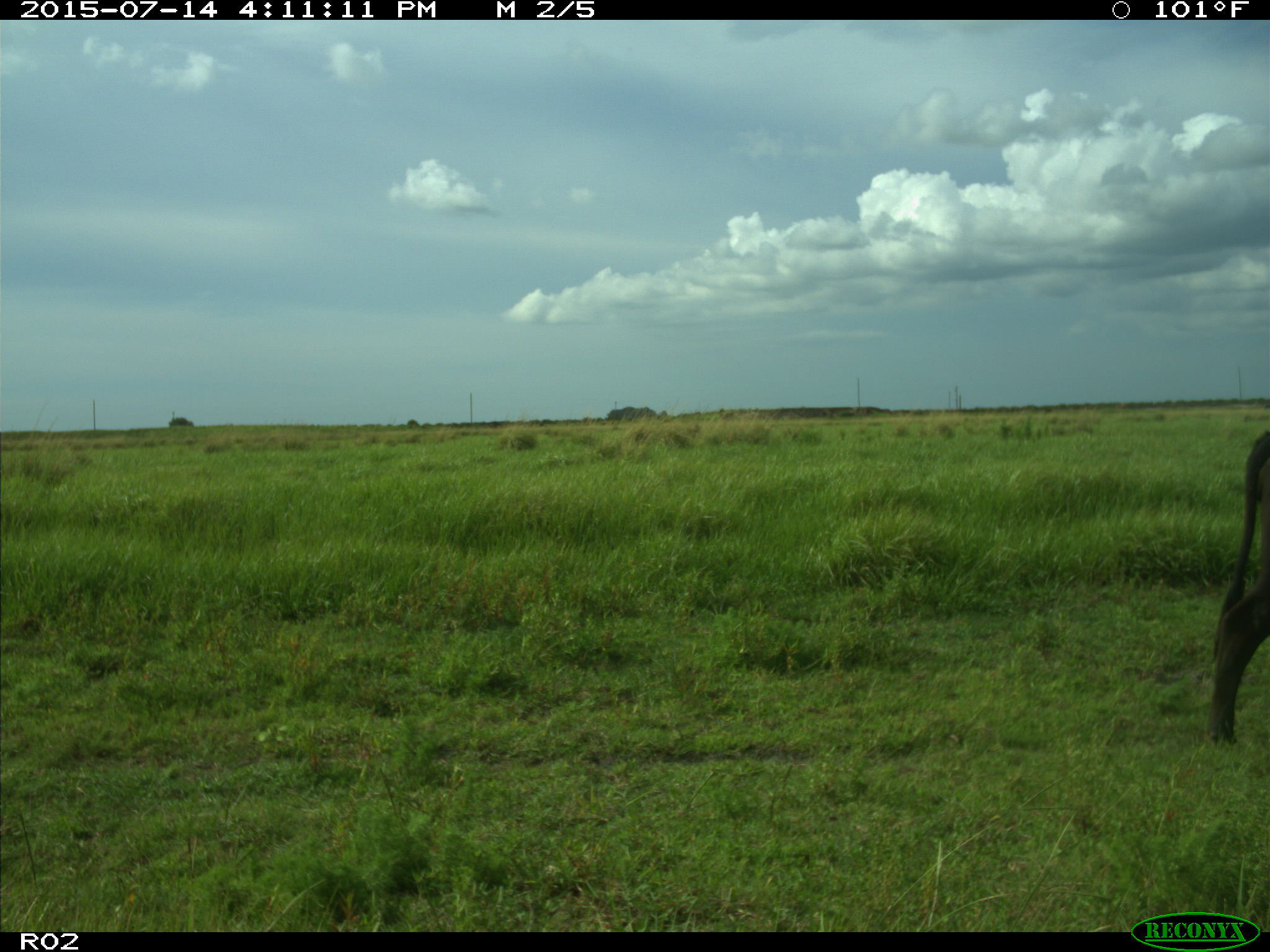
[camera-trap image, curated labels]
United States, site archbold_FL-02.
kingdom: Animalia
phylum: Chordata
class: Mammalia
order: Artiodactyla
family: Bovidae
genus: Bos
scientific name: Bos taurus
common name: domestic cow